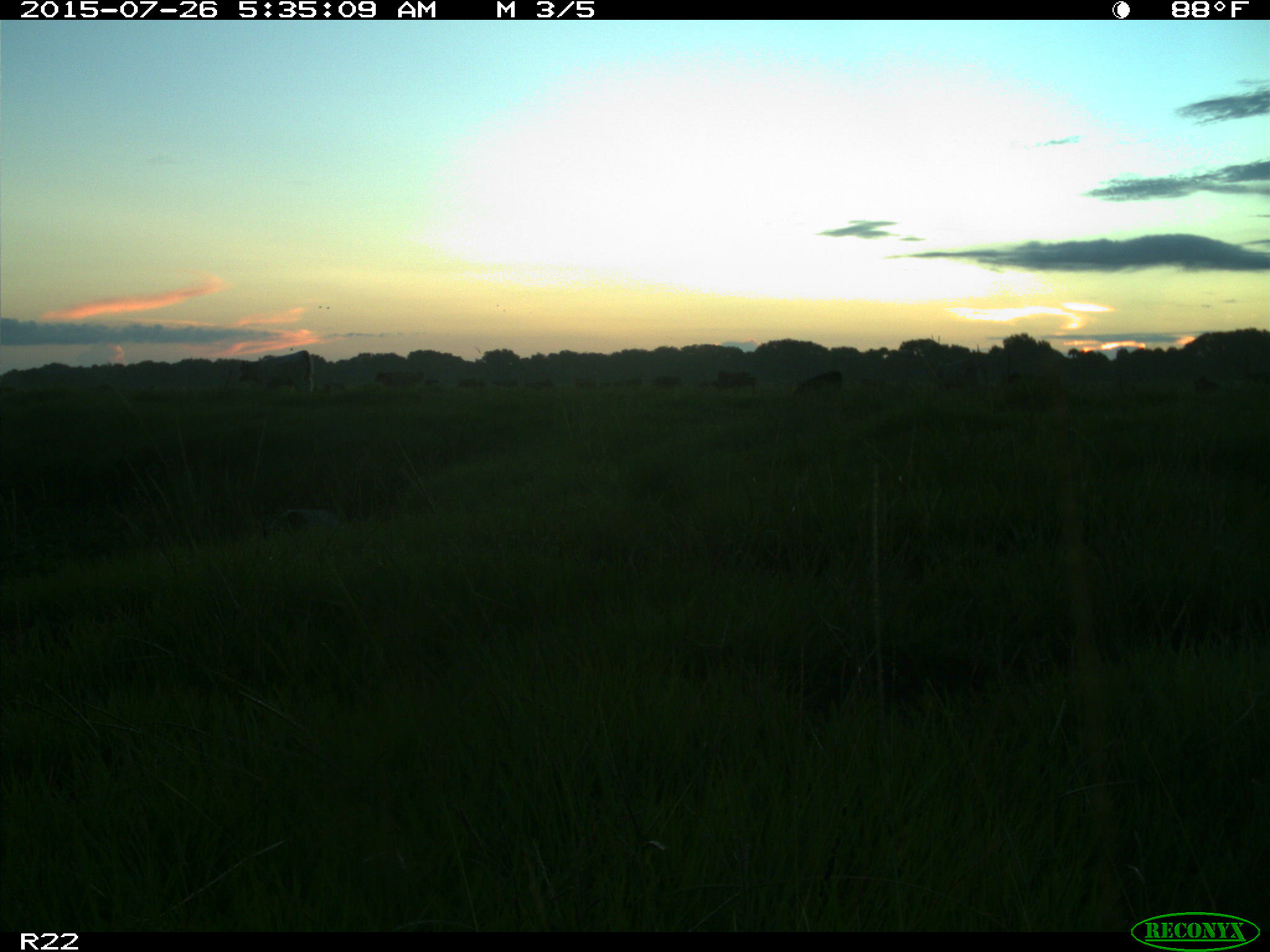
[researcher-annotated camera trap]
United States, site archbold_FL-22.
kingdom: Animalia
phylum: Chordata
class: Mammalia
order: Artiodactyla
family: Bovidae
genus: Bos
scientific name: Bos taurus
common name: domestic cow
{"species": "Bos taurus (domestic cow)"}